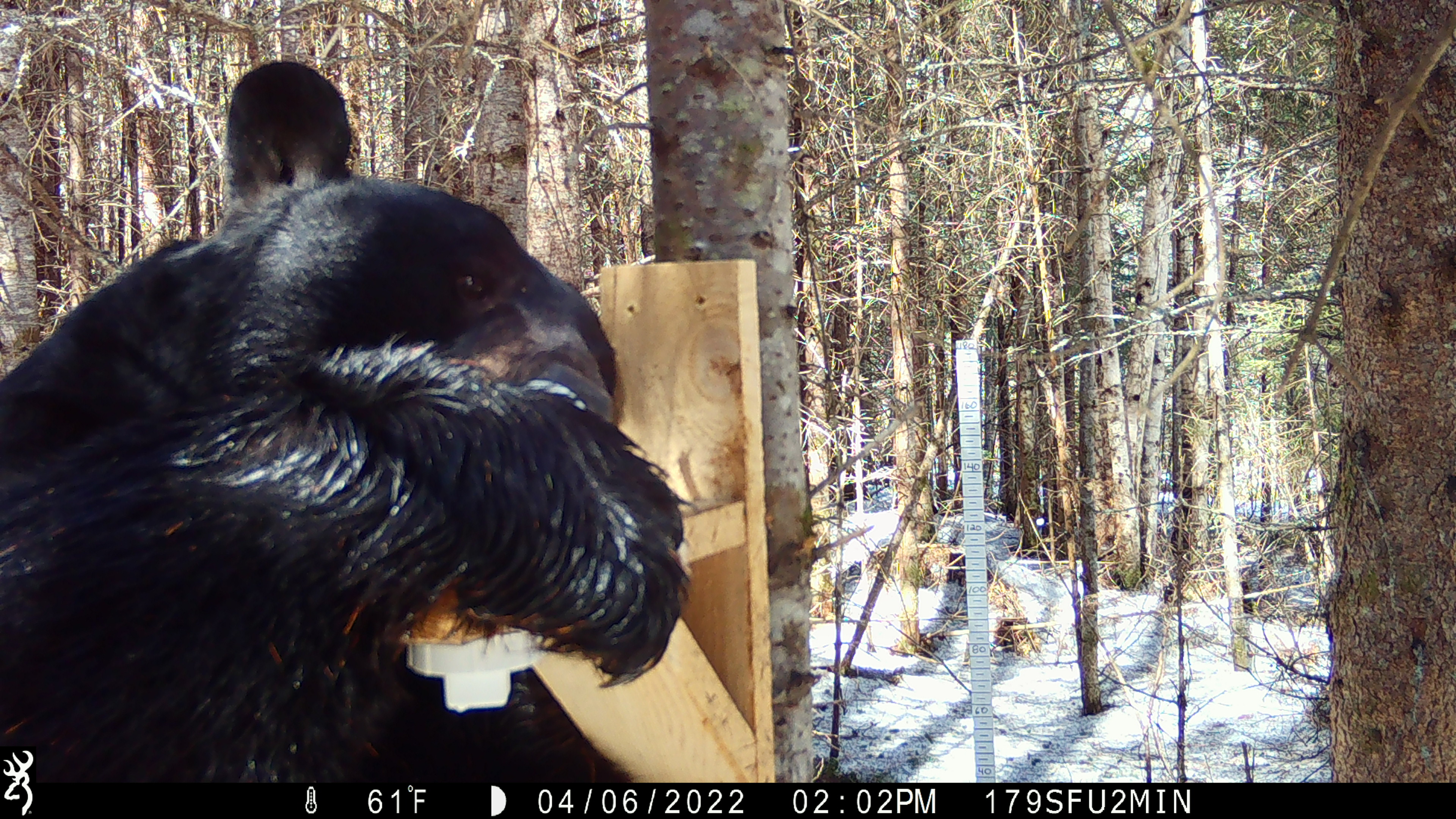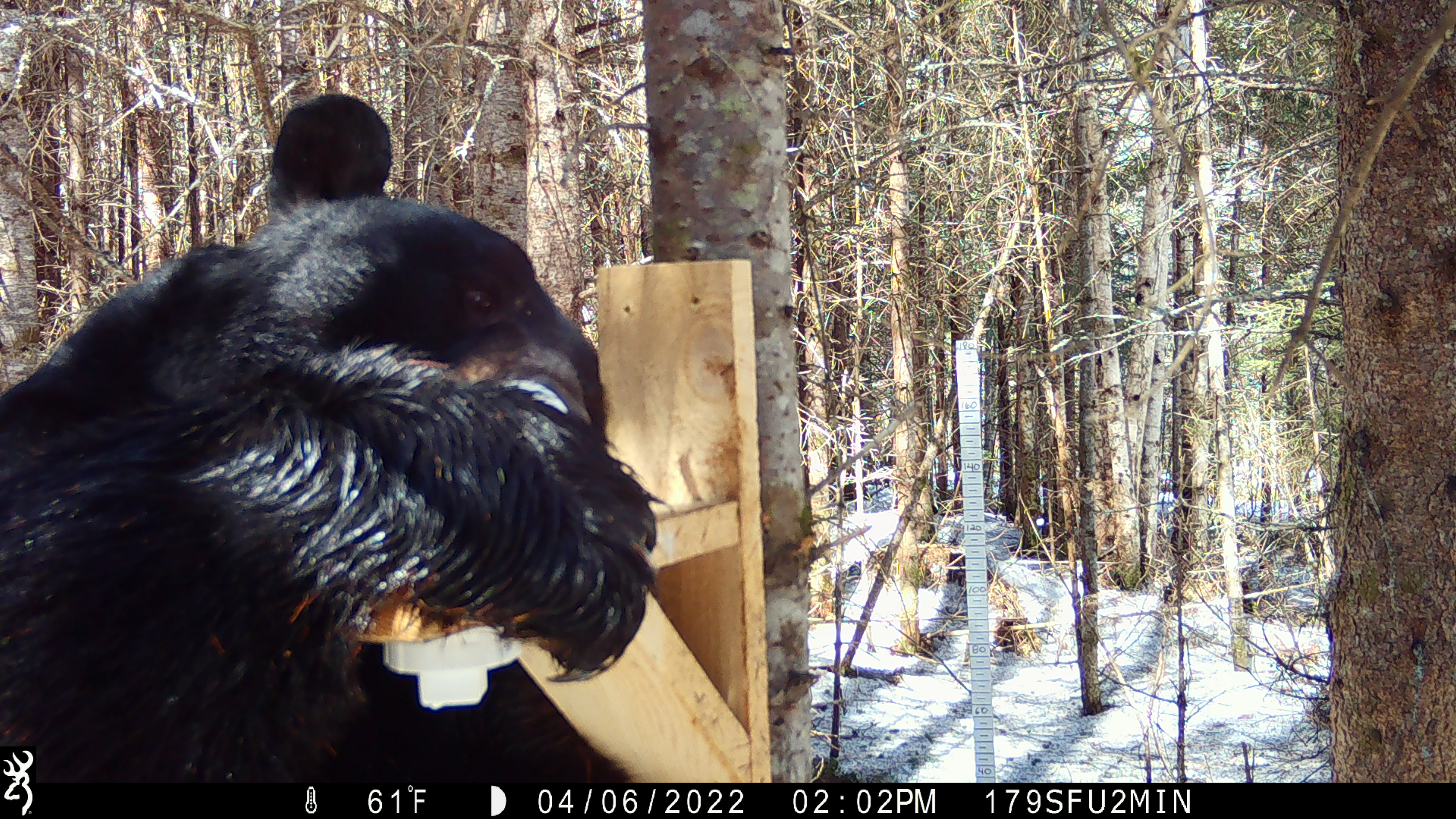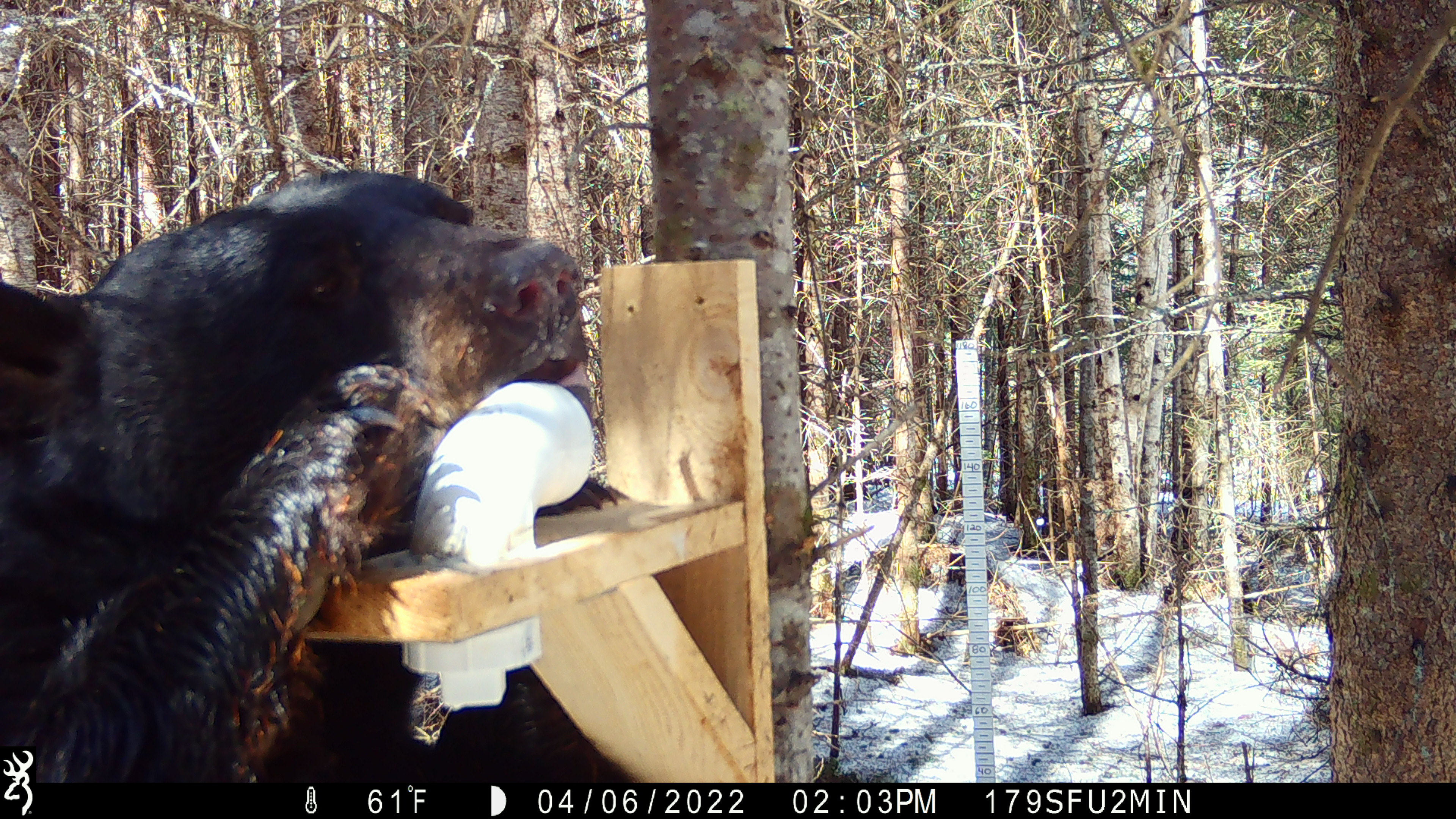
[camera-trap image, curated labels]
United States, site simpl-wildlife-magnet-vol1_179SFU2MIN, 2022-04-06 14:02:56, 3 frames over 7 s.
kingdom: Animalia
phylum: Chordata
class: Mammalia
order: Carnivora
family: Ursidae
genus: Ursus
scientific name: Ursus americanus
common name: black bear